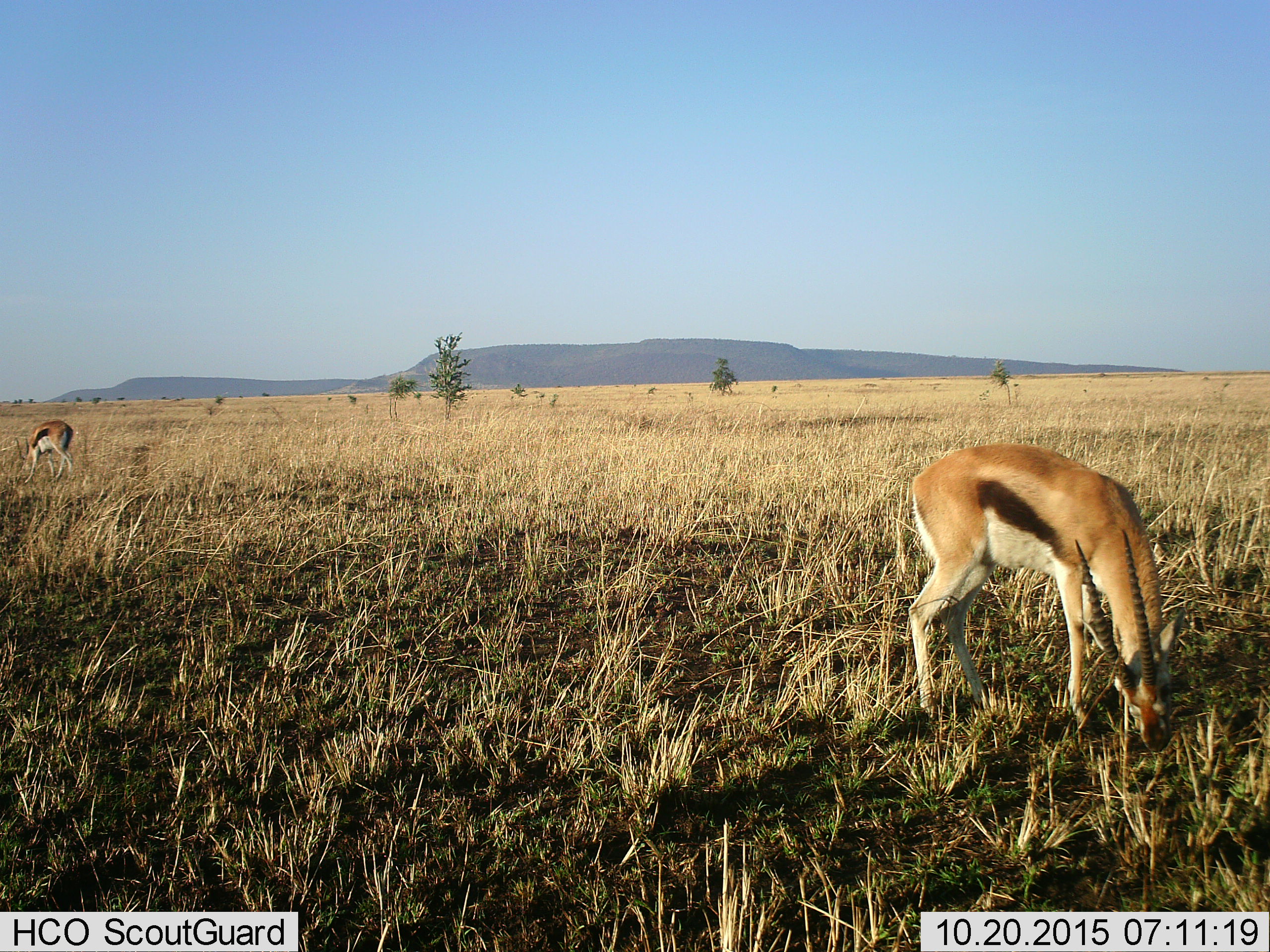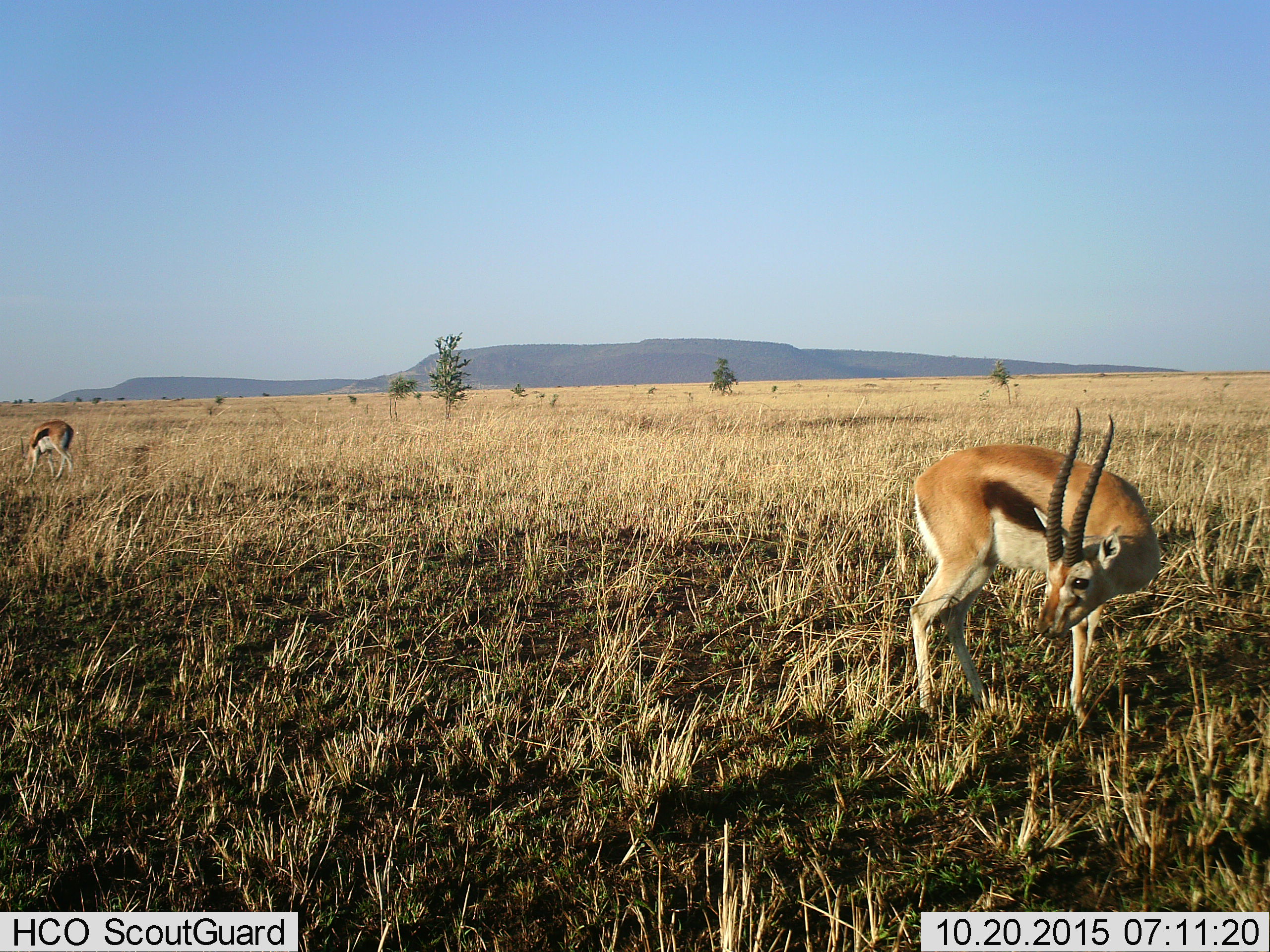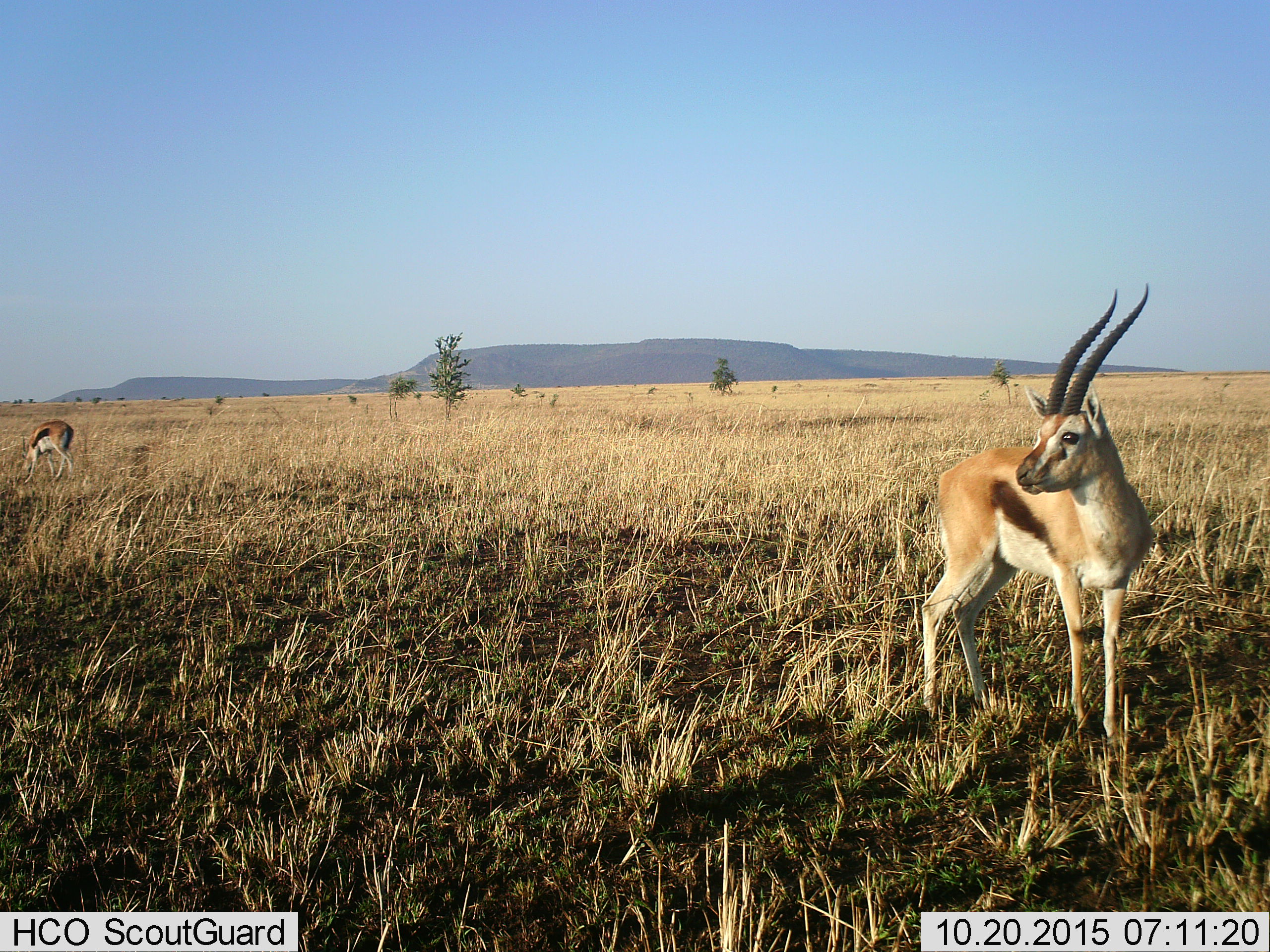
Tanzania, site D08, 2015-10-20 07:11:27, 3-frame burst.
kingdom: Animalia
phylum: Chordata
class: Mammalia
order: Artiodactyla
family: Bovidae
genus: Eudorcas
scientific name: Eudorcas thomsonii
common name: thomson's gazelle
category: gazellethomsons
Gazellethomsons (thomson's gazelle) (Eudorcas thomsonii), count 2. Behavior (volunteer vote fractions): standing 47%, resting 7%, moving 13%, interacting 0%. Young present (vote fraction): 0%. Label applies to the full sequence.